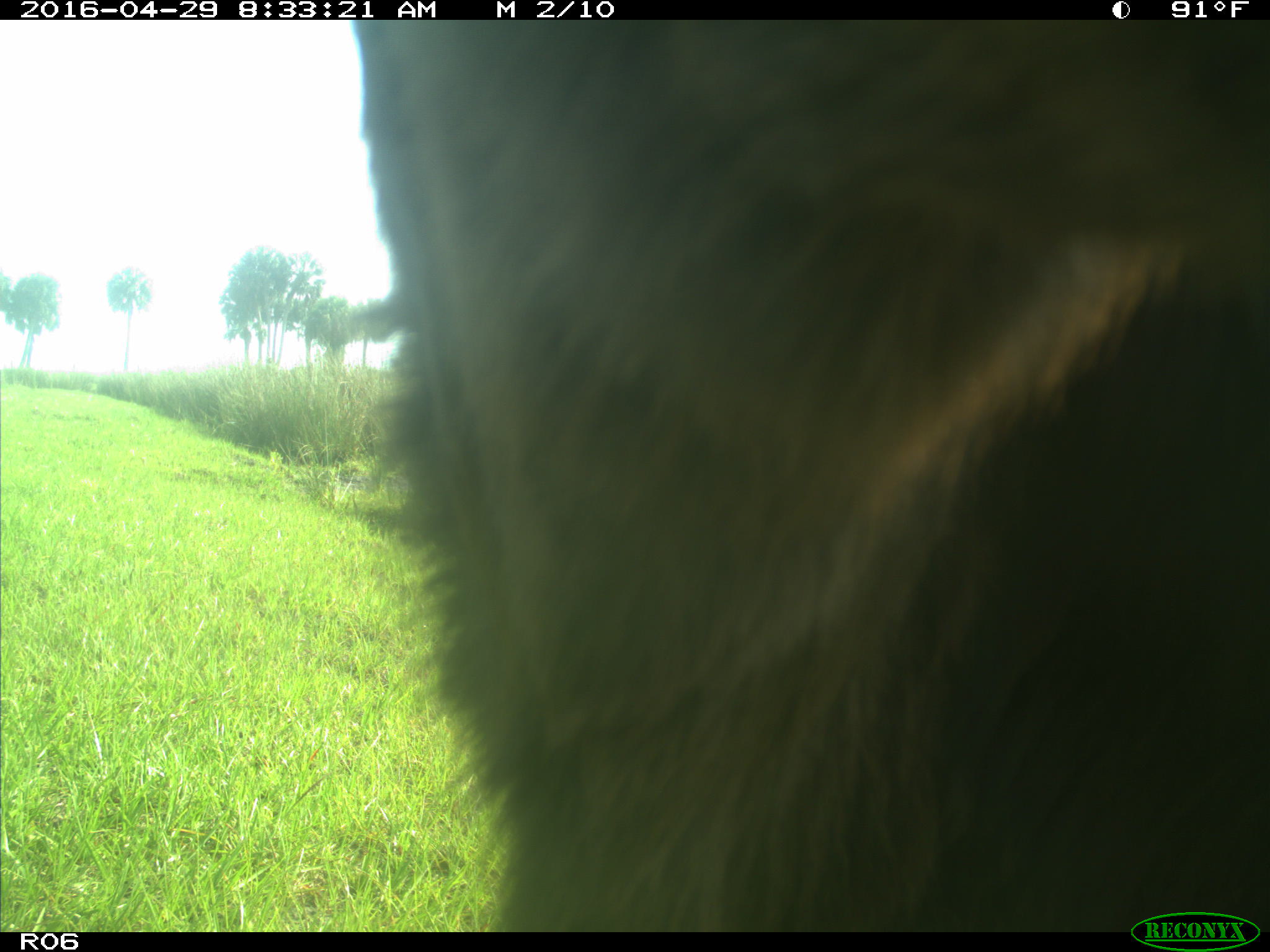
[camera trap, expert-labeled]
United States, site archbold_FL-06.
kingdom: Animalia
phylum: Chordata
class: Mammalia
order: Artiodactyla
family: Bovidae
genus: Bos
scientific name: Bos taurus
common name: domestic cow